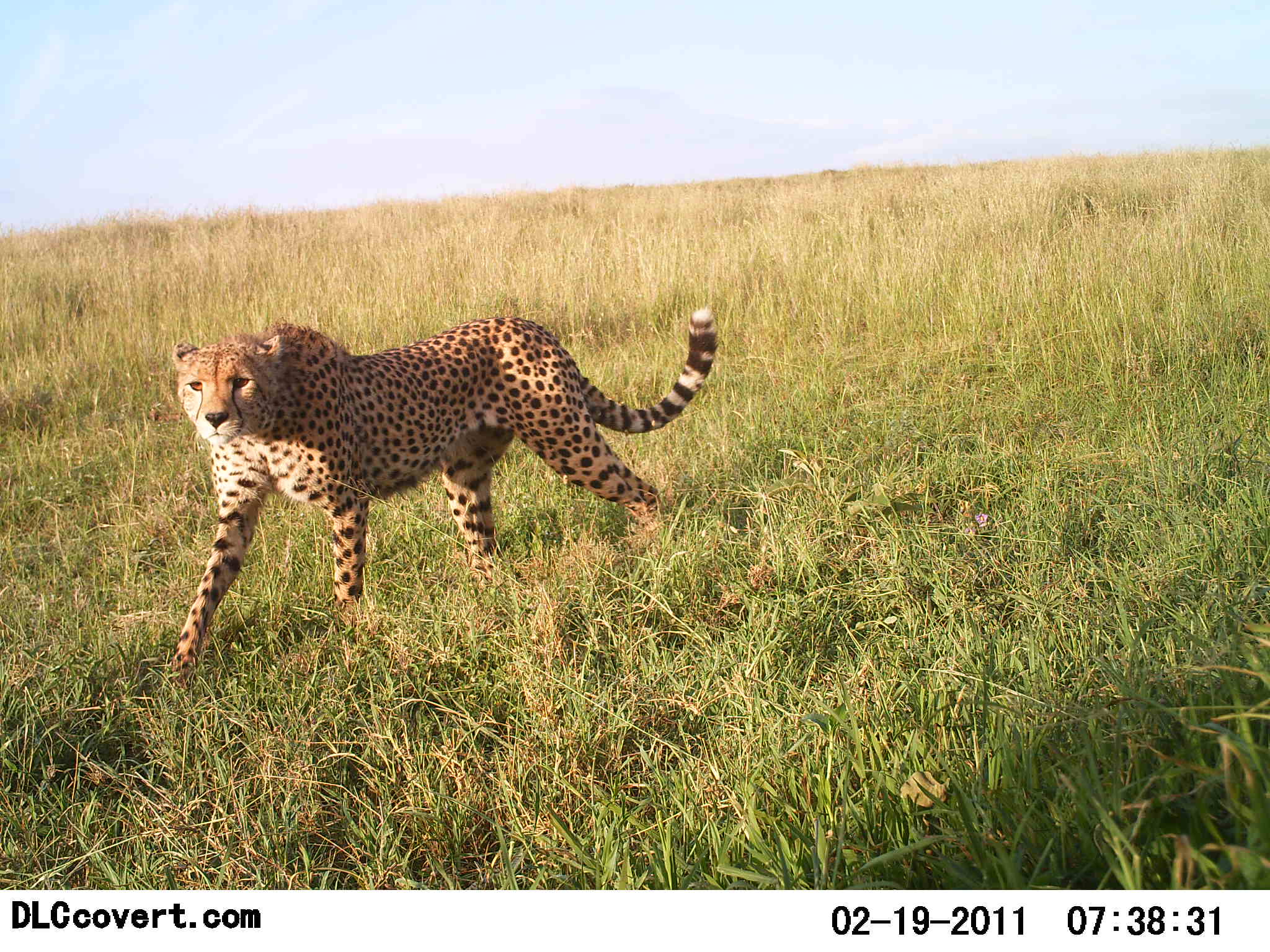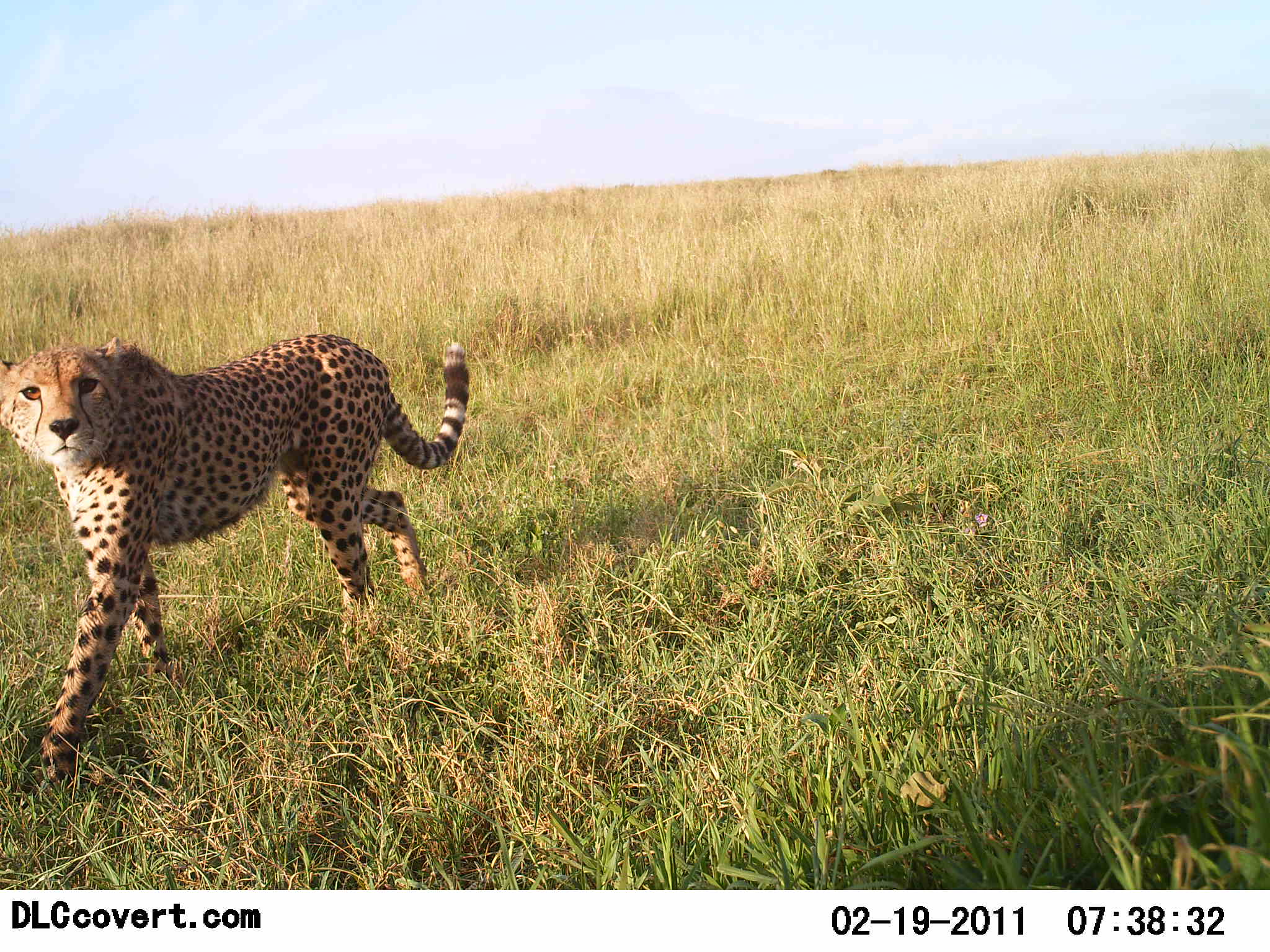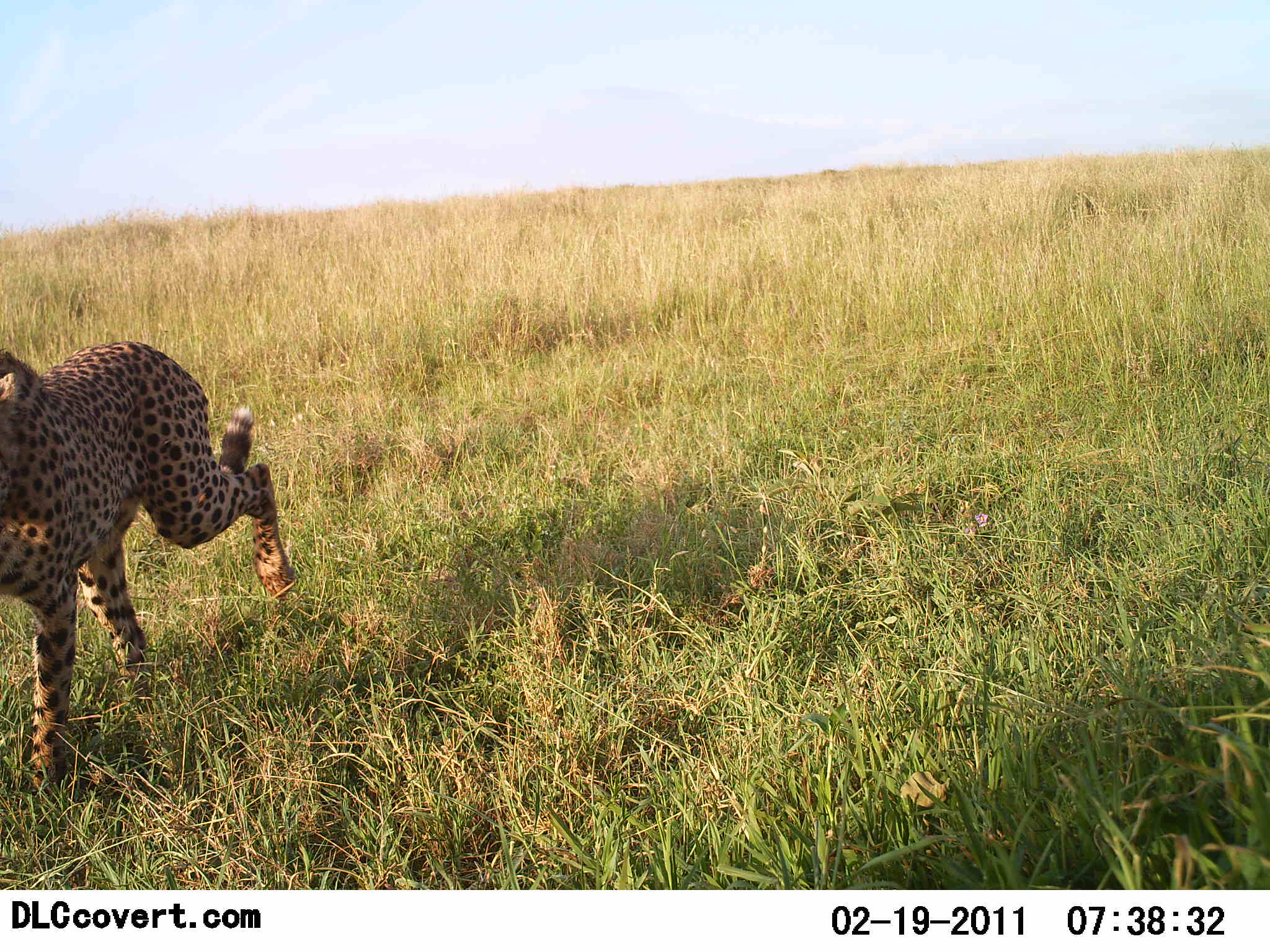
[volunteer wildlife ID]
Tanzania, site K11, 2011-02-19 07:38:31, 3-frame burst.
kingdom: Animalia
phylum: Chordata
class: Mammalia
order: Carnivora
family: Felidae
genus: Acinonyx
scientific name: Acinonyx jubatus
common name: cheetah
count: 1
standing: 0%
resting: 0%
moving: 100%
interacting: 0%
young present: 0%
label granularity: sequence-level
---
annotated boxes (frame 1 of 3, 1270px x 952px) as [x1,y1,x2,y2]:
animal: [170,304,723,672]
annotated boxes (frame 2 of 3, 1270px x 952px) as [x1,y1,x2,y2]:
animal: [0,332,468,778]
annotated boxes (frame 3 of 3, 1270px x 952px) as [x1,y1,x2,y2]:
animal: [0,344,294,793]